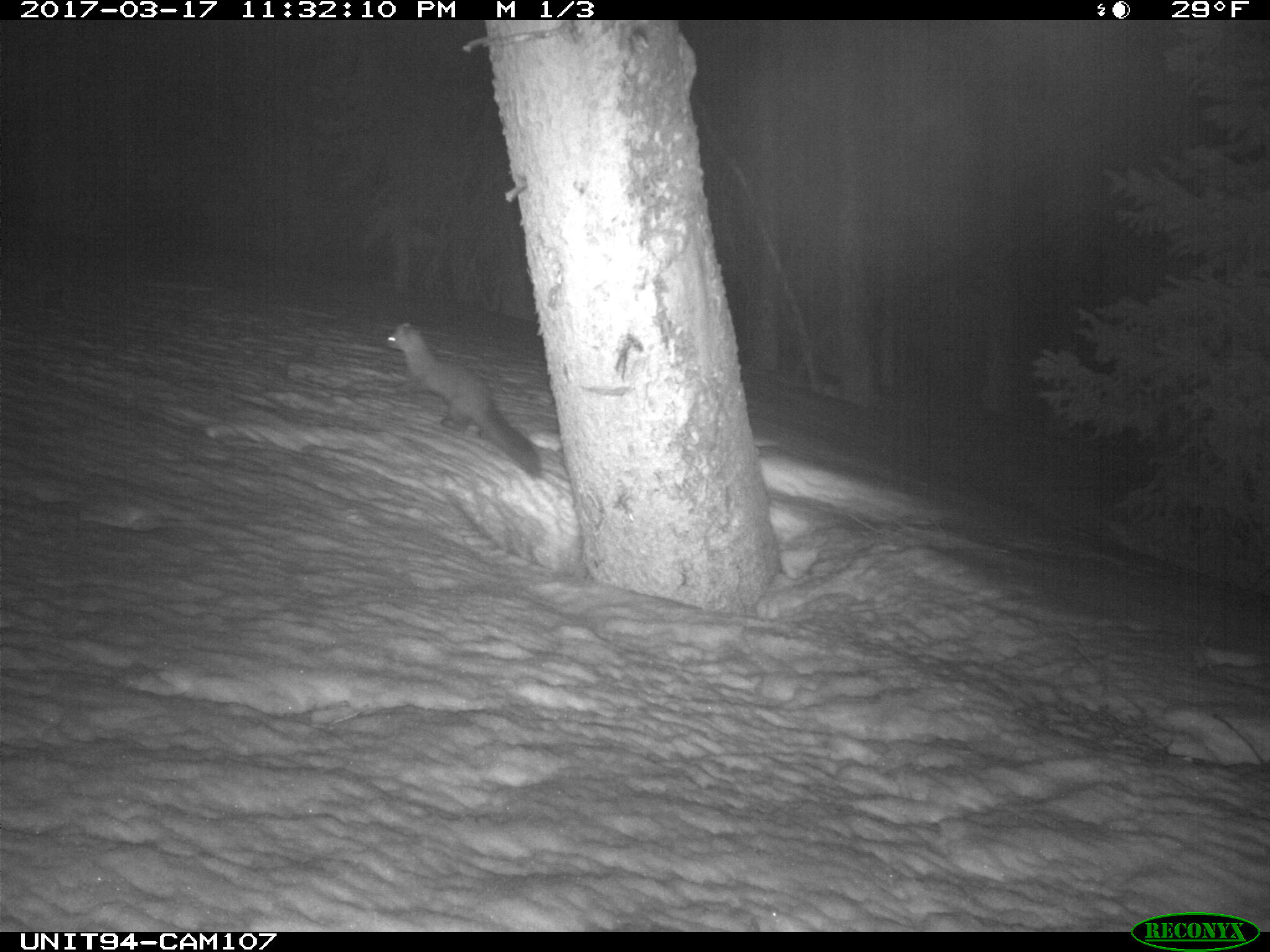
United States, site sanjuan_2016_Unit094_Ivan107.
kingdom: Animalia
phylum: Chordata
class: Mammalia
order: Carnivora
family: Mustelidae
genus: Martes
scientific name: Martes americana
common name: american marten